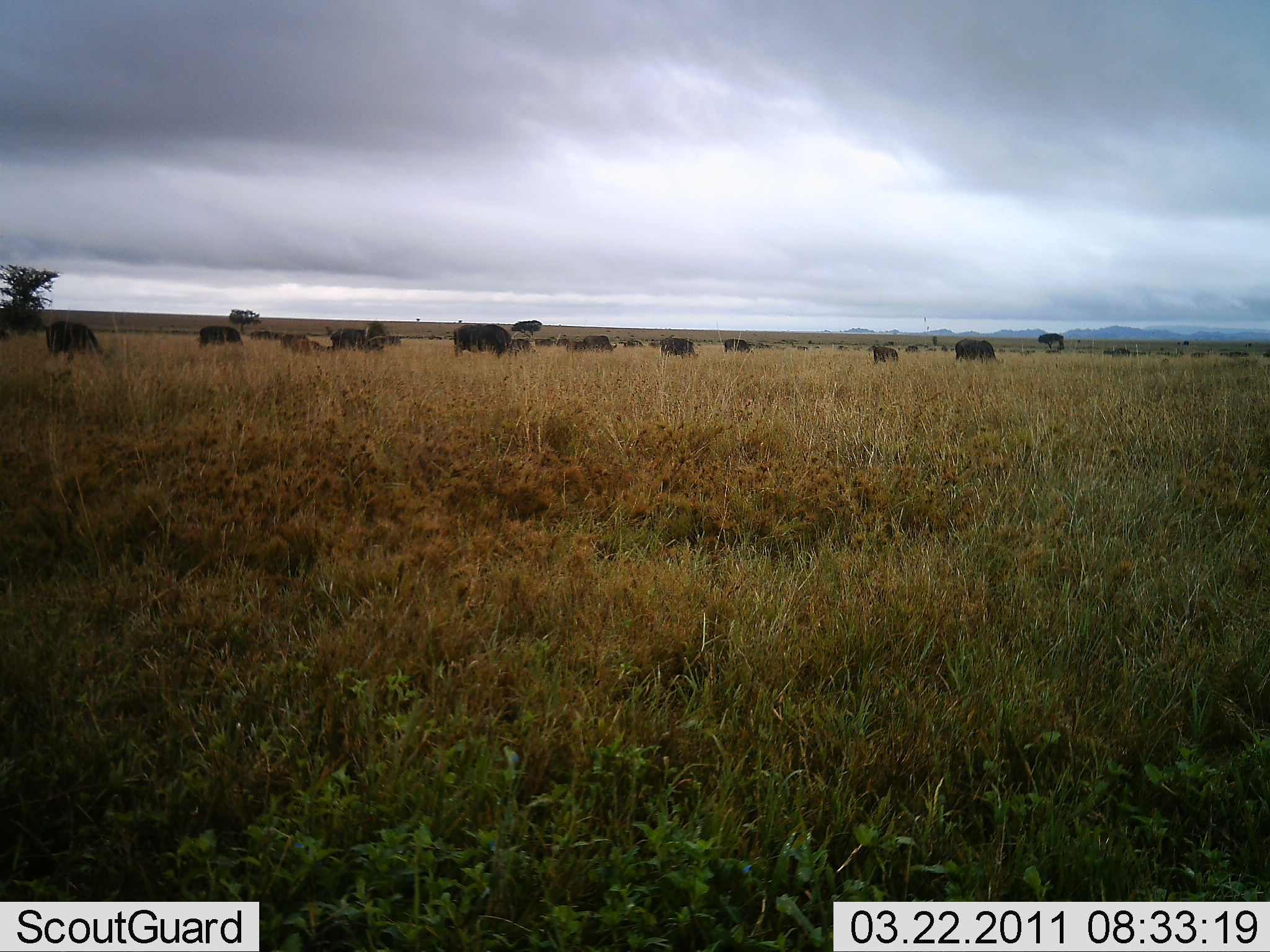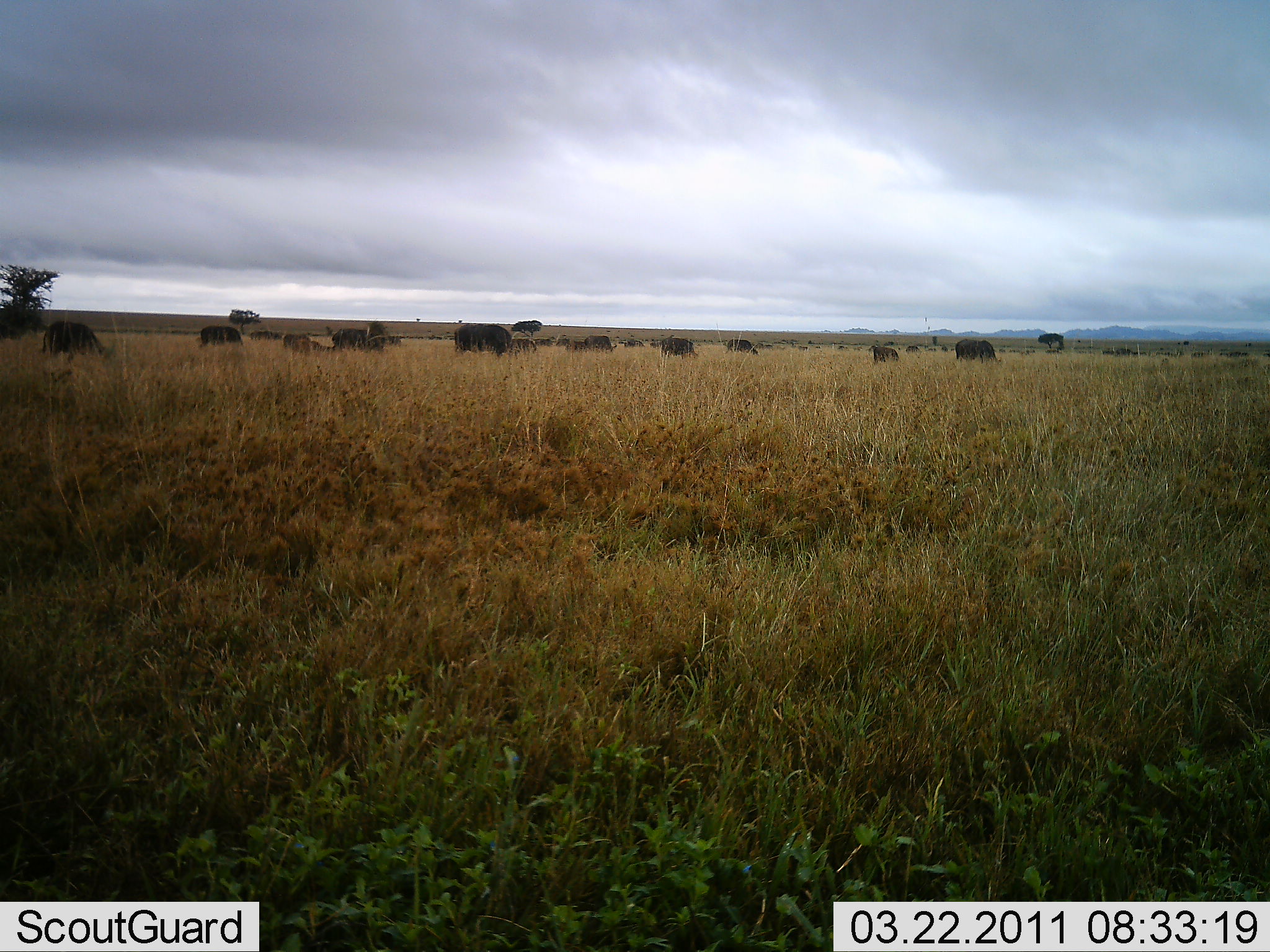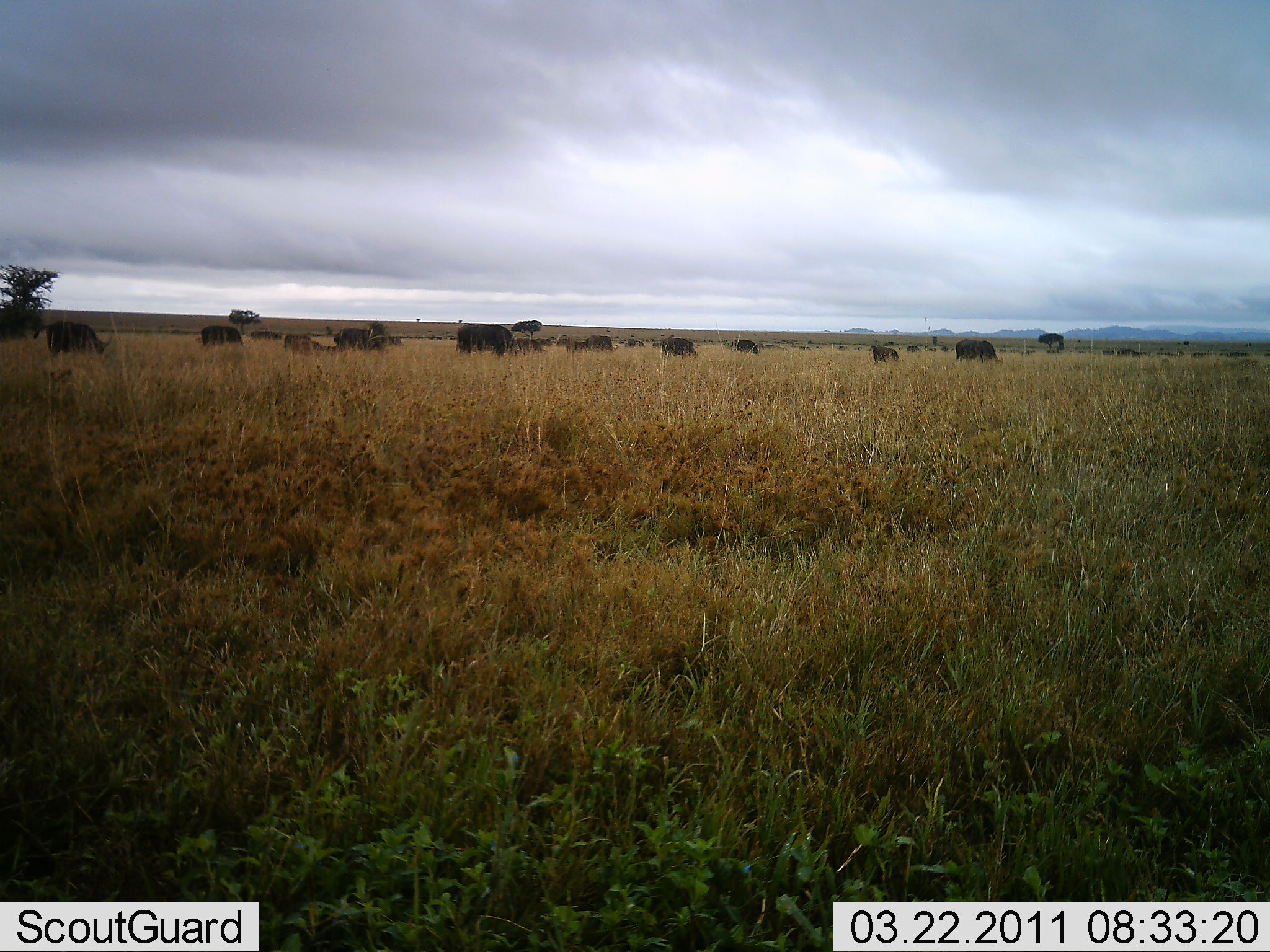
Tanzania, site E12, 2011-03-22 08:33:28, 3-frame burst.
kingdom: Animalia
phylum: Chordata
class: Mammalia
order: Artiodactyla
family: Bovidae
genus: Connochaetes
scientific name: Connochaetes taurinus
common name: blue wildebeest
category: wildebeest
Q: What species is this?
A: Wildebeest (blue wildebeest) (Connochaetes taurinus).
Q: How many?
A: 11-50.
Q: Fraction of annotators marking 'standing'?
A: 20%.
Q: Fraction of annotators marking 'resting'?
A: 0%.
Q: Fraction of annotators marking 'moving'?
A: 20%.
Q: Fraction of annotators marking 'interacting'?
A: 0%.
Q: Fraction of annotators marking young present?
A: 0%.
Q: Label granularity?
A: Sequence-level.